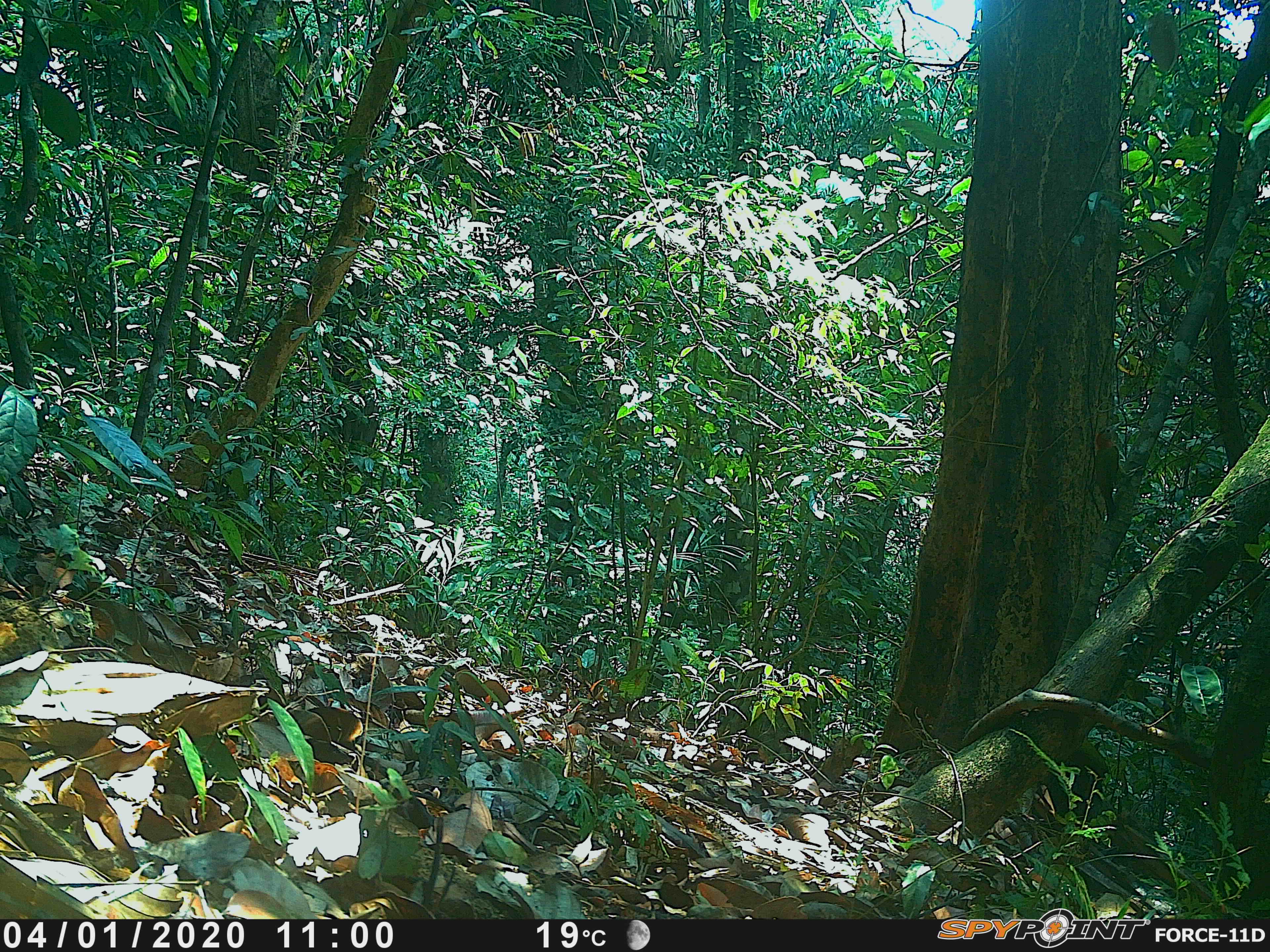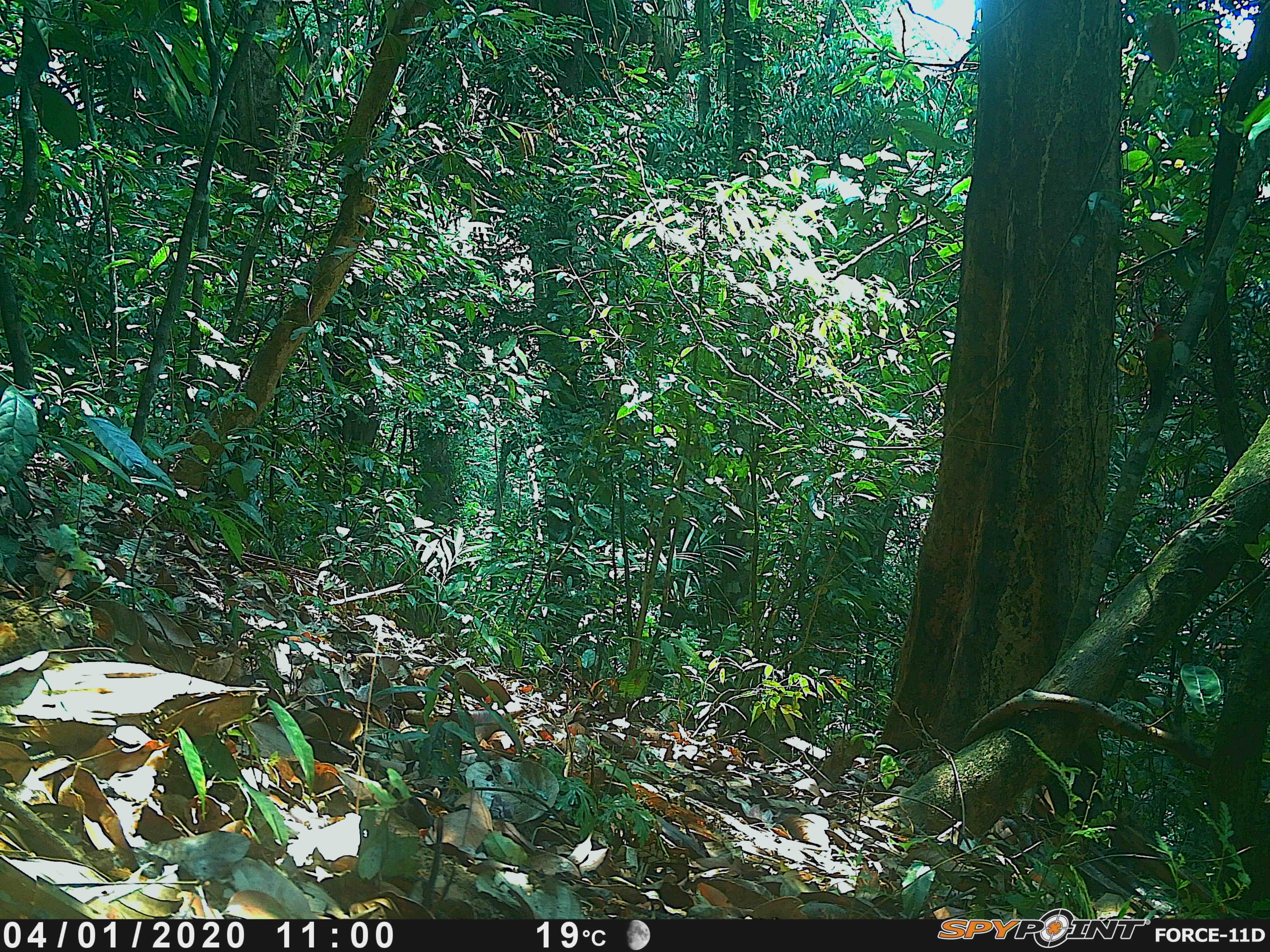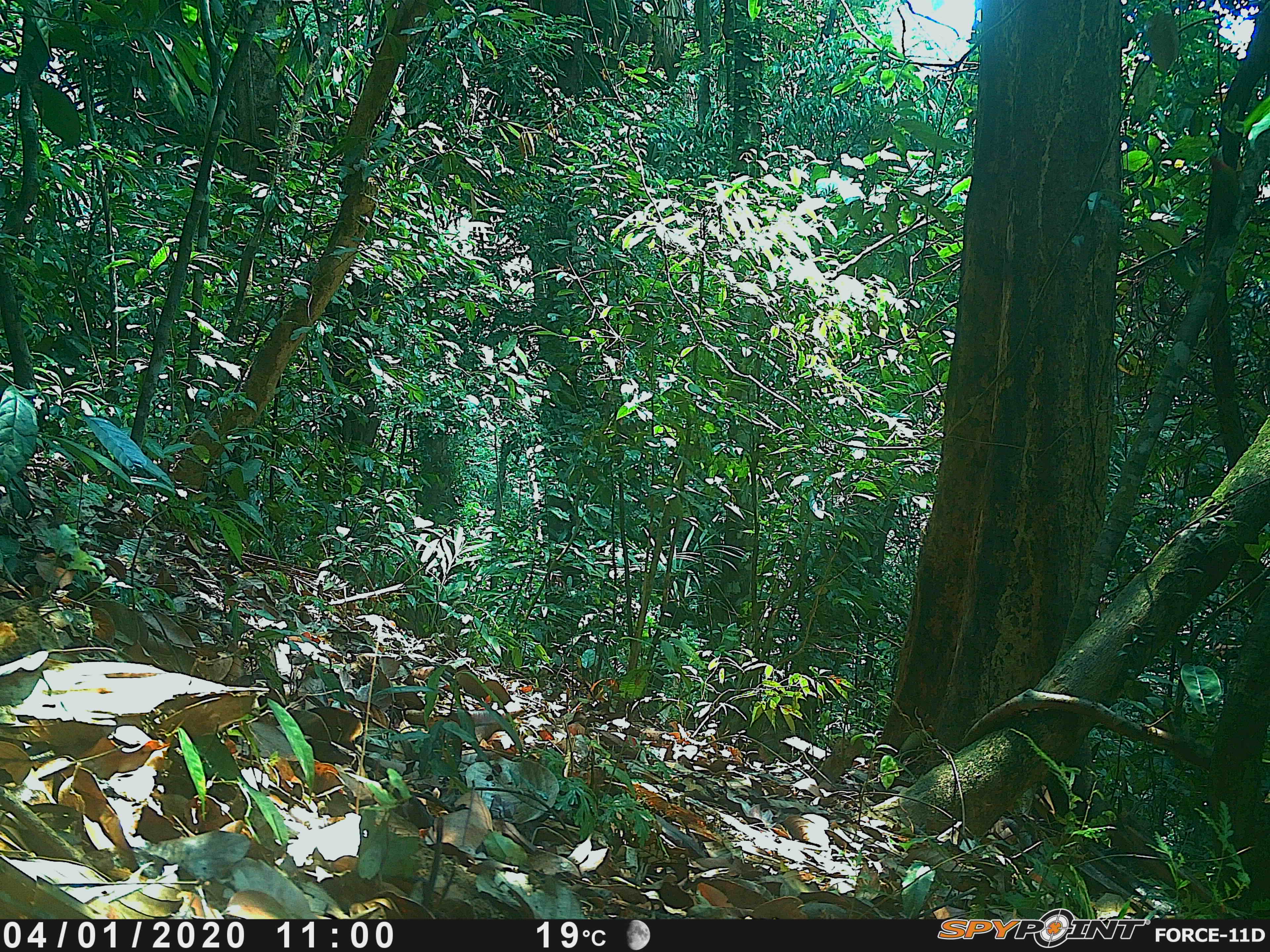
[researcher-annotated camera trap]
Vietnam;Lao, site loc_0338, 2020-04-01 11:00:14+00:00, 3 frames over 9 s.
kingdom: Animalia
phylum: Chordata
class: Aves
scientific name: Aves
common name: bird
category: unidentified bird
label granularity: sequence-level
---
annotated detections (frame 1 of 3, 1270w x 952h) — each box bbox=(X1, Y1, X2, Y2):
unidentified bird: bbox=(1091, 421, 1144, 522)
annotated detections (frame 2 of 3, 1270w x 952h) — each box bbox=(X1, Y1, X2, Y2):
unidentified bird: bbox=(1144, 320, 1183, 417)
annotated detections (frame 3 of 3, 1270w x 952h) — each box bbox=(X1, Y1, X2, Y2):
unidentified bird: bbox=(1208, 144, 1253, 241)